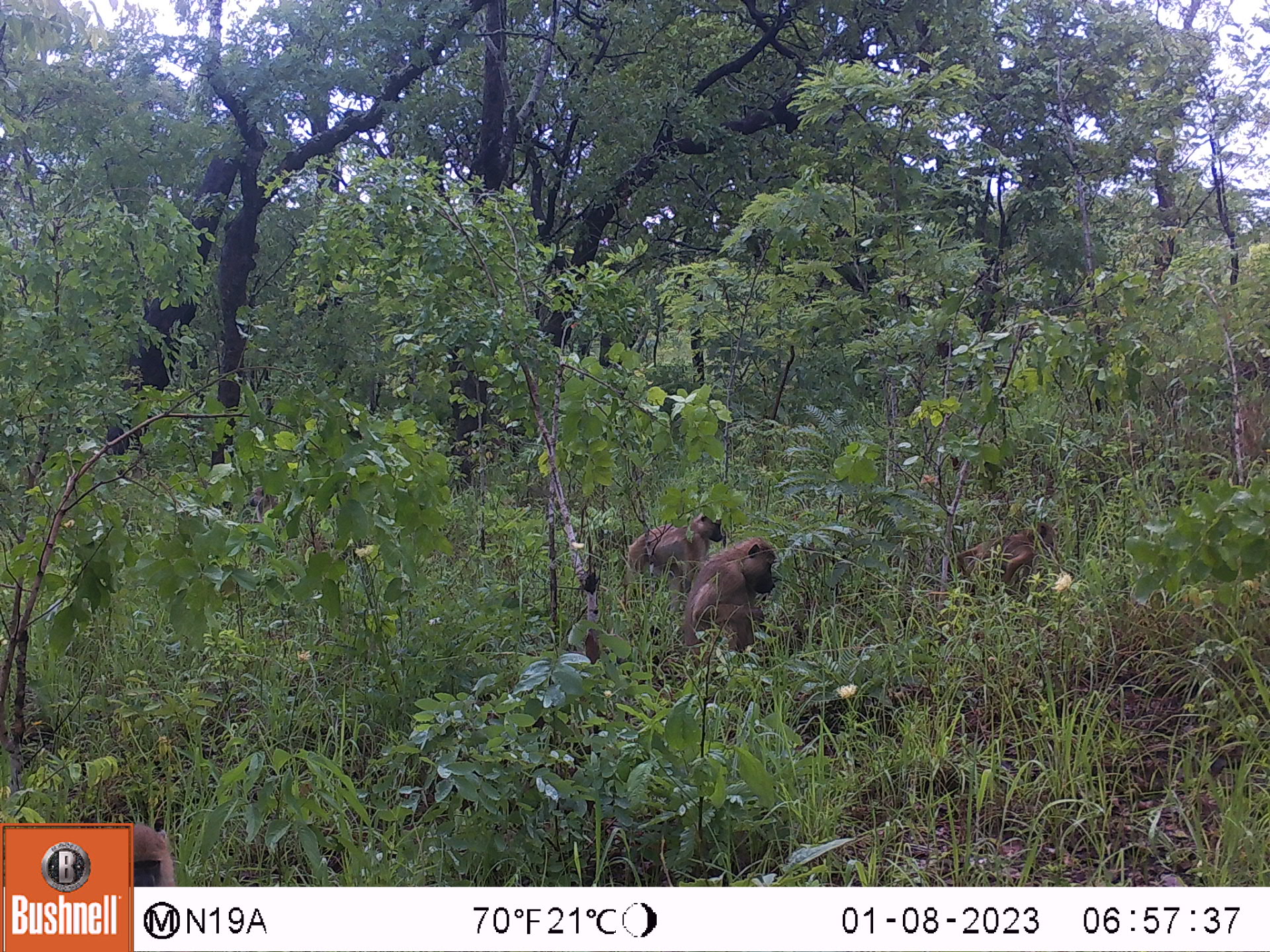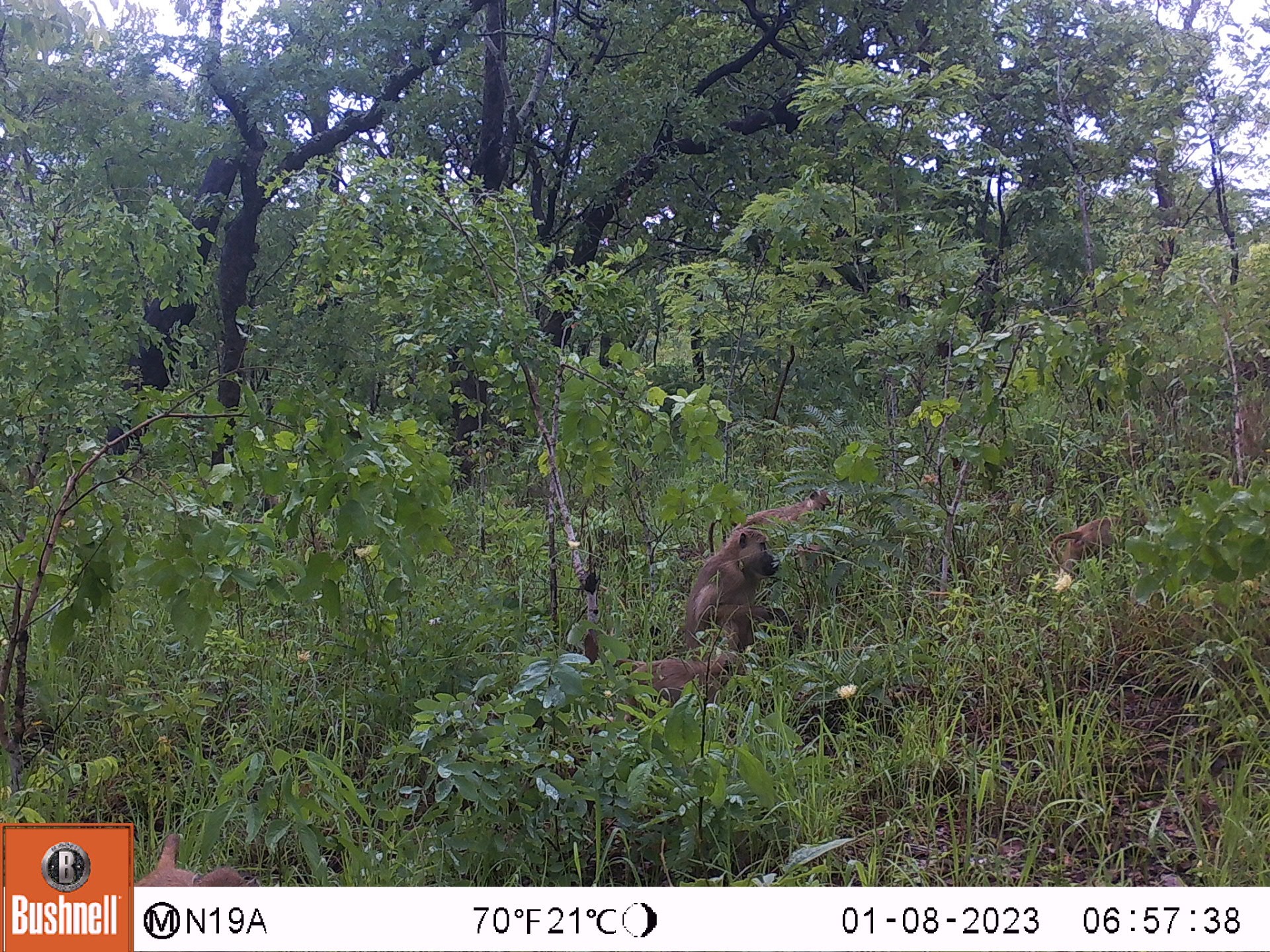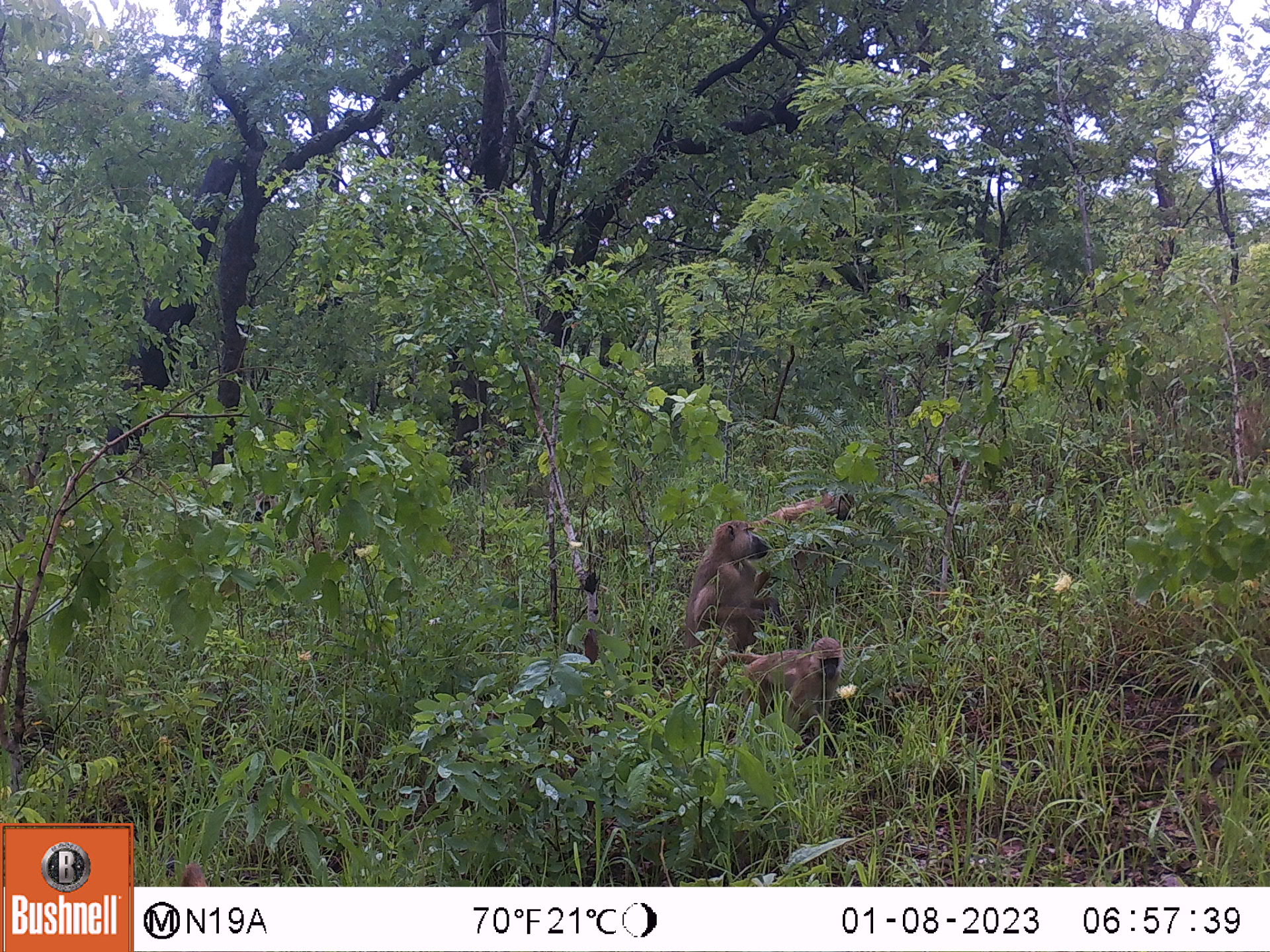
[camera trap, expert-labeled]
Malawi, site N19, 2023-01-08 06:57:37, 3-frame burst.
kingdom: Animalia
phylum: Chordata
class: Mammalia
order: Primates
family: Cercopithecidae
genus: Papio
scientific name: Papio cynocephalus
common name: yellow baboon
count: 3